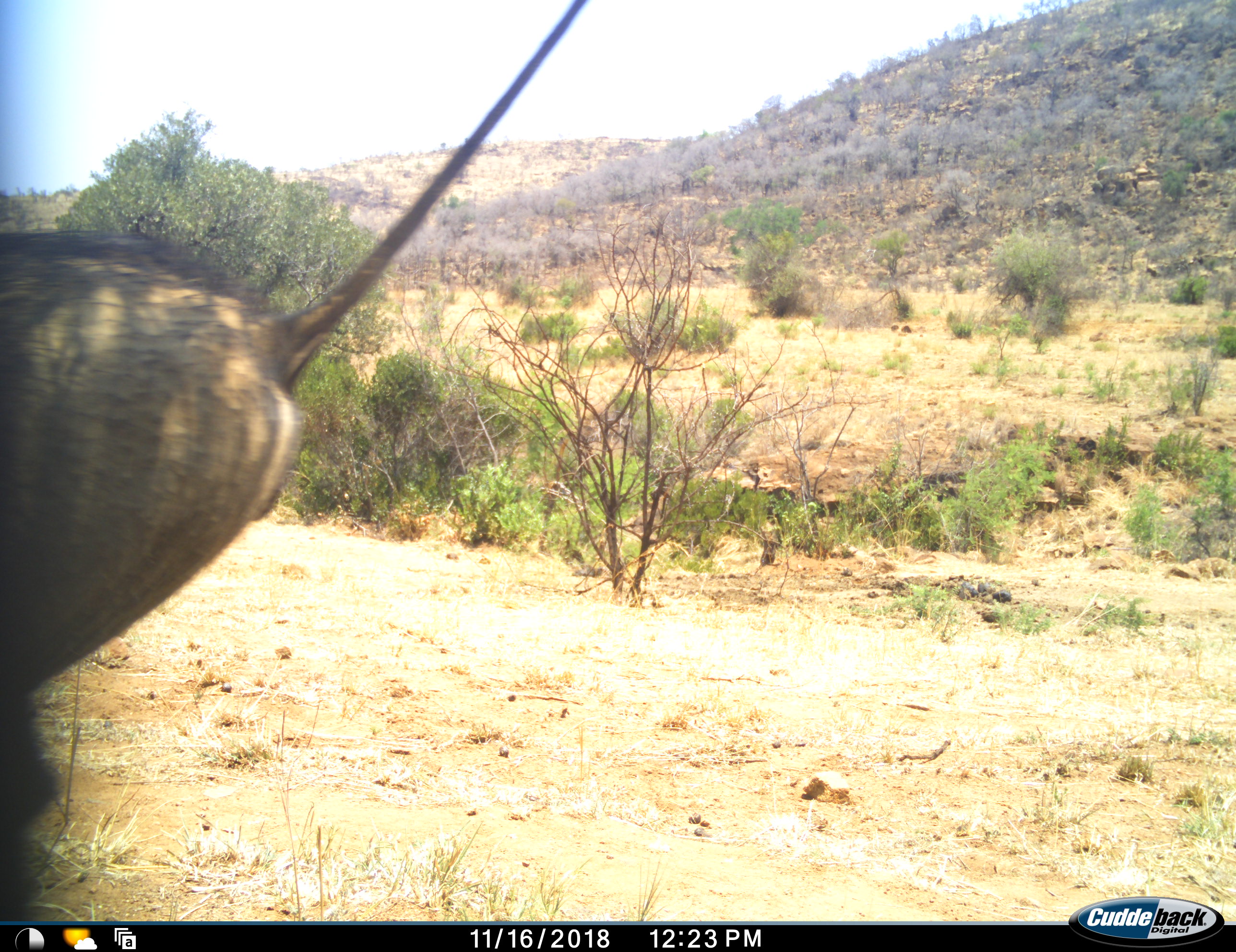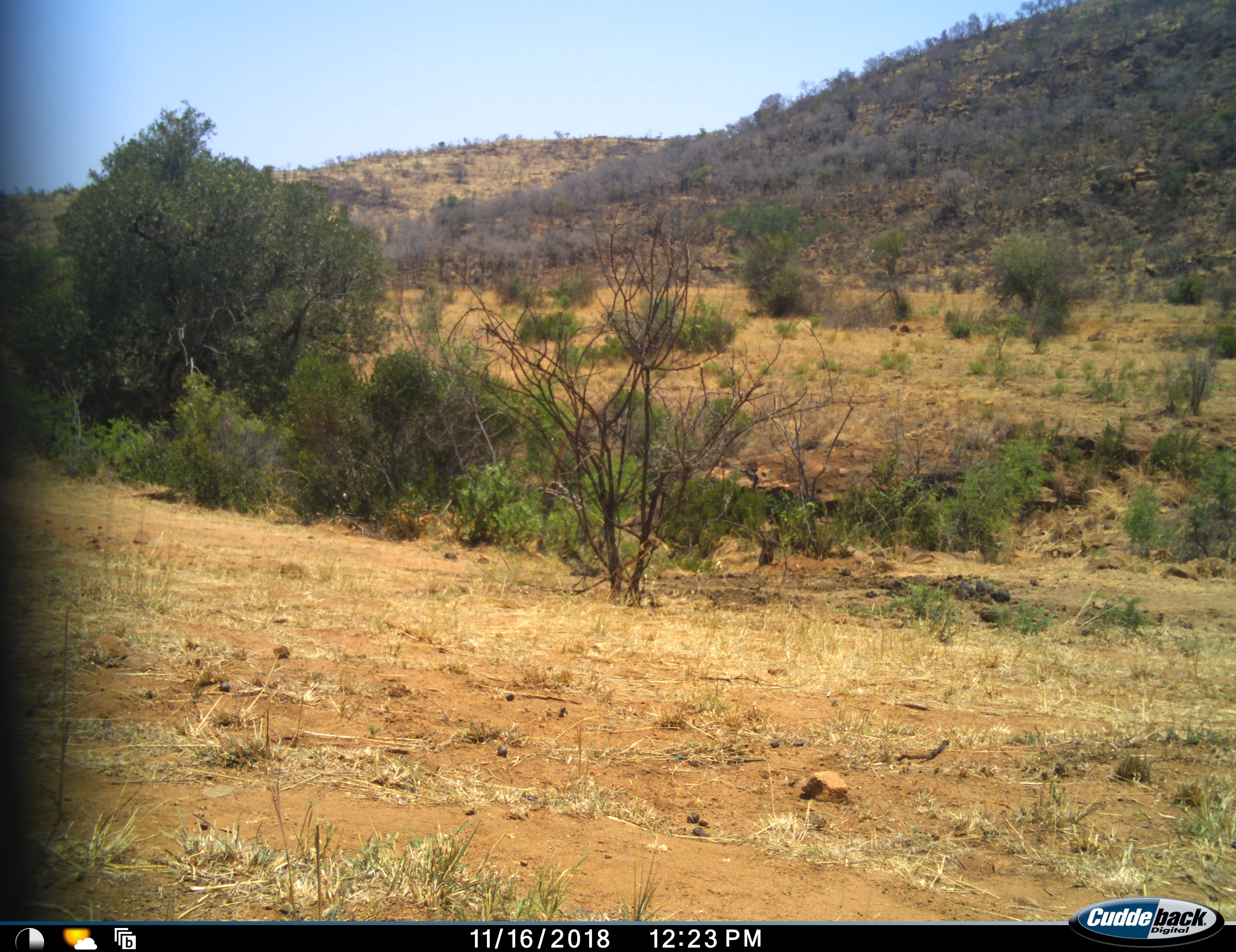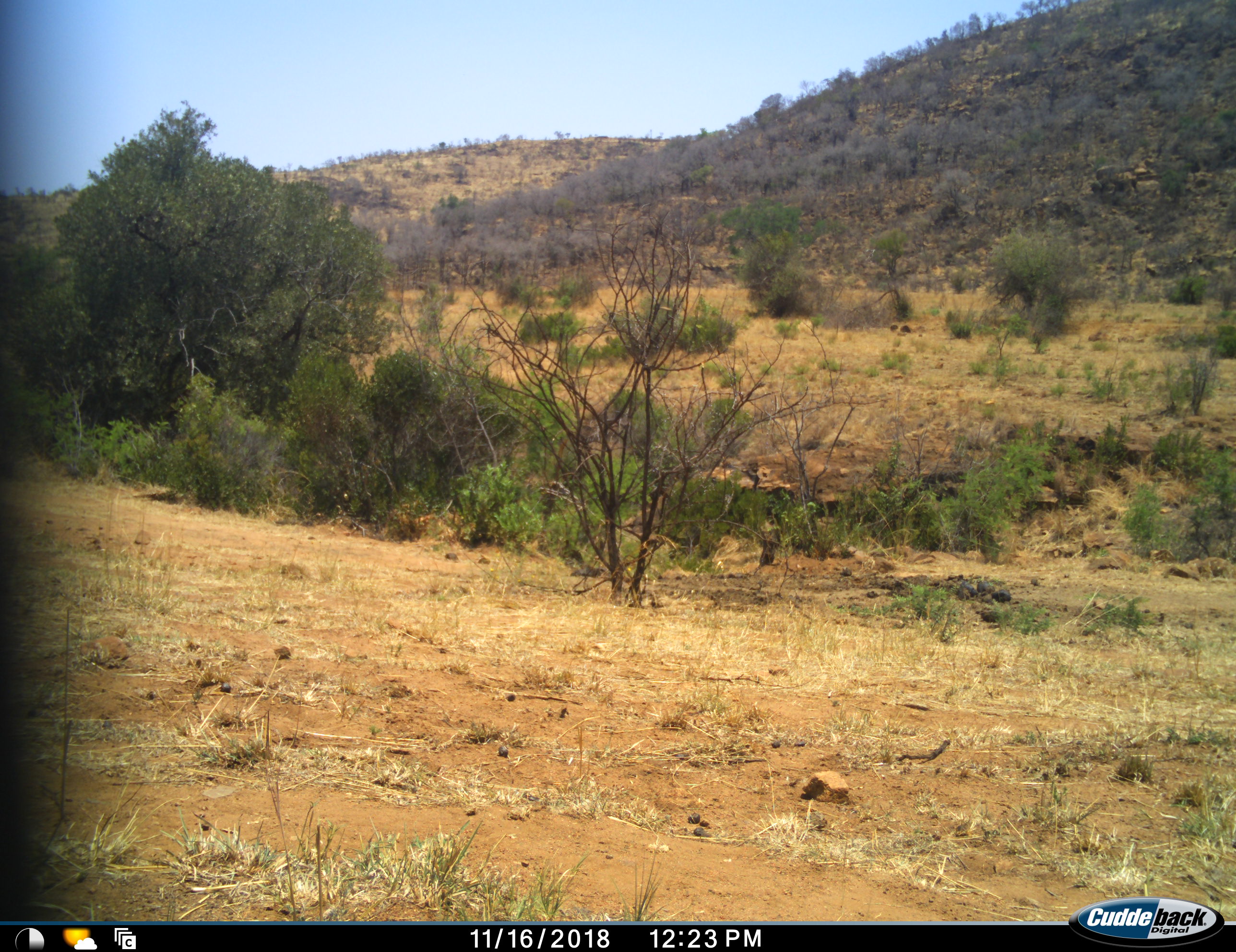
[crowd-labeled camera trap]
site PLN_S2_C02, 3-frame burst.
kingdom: Animalia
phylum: Chordata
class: Mammalia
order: Artiodactyla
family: Suidae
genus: Phacochoerus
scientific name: Phacochoerus africanus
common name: warthog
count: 1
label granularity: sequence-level